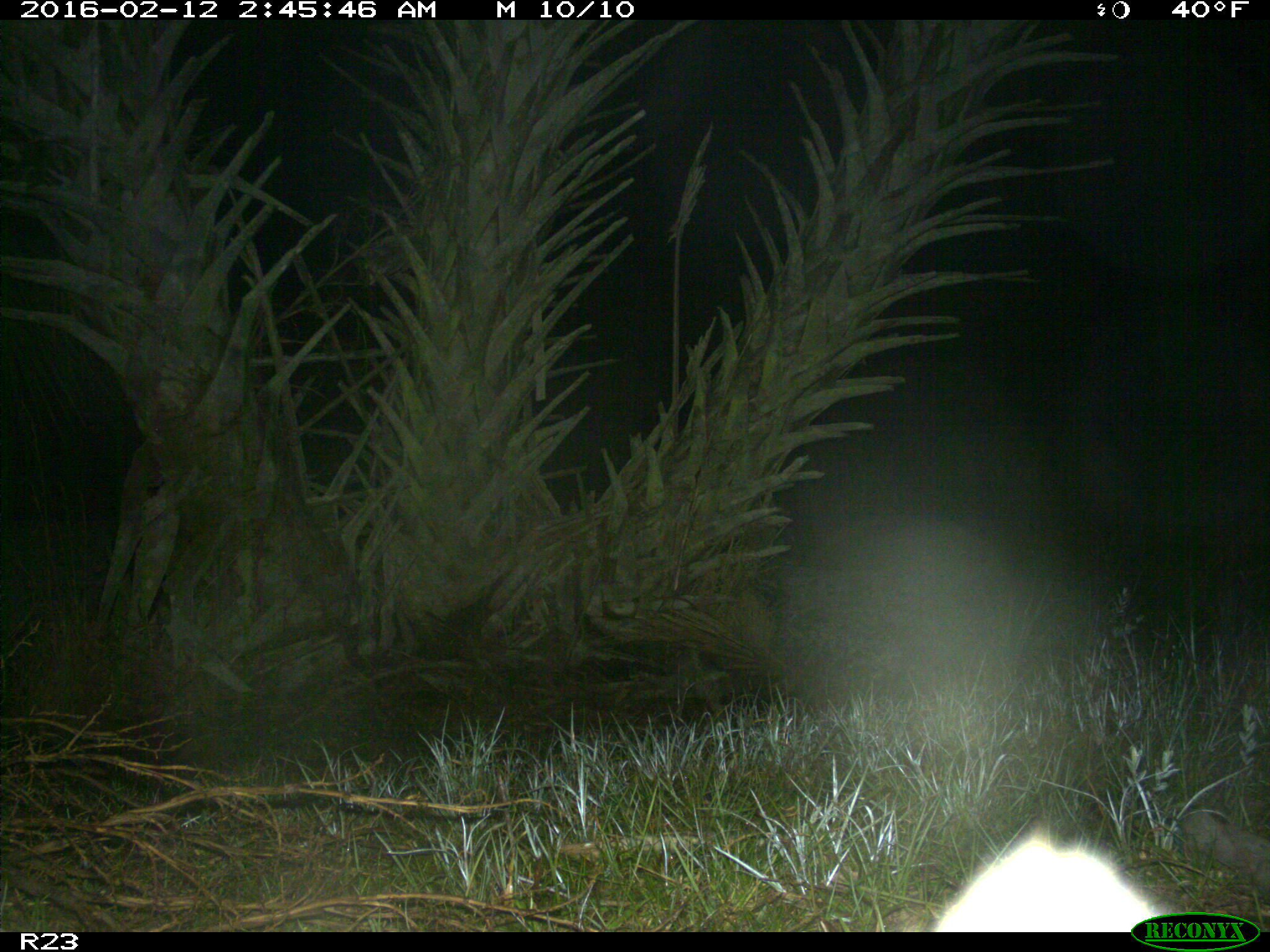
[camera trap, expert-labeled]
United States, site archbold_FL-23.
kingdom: Animalia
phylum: Chordata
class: Mammalia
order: Carnivora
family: Procyonidae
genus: Procyon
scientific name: Procyon lotor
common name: common raccoon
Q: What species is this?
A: Procyon lotor (common raccoon).